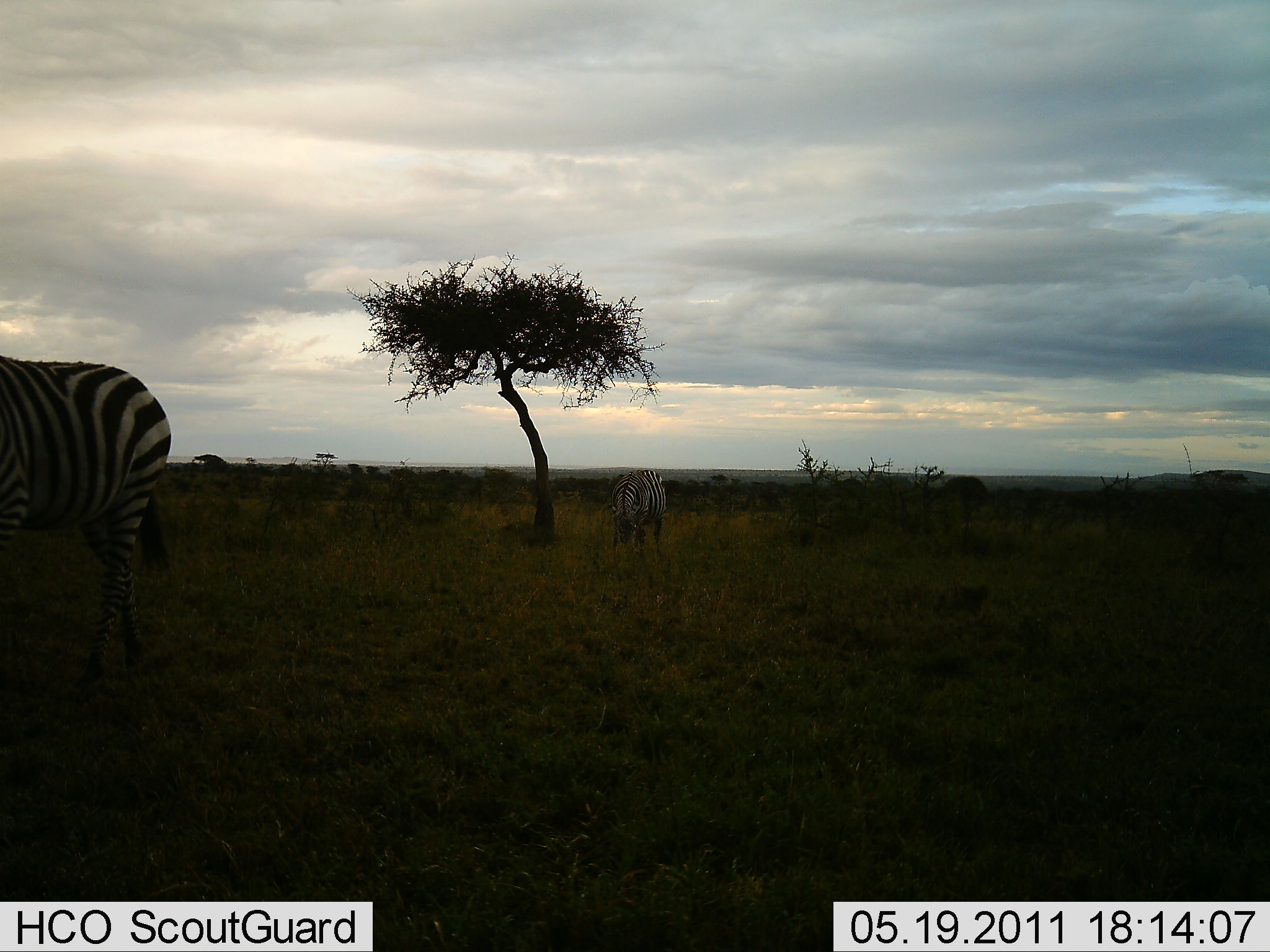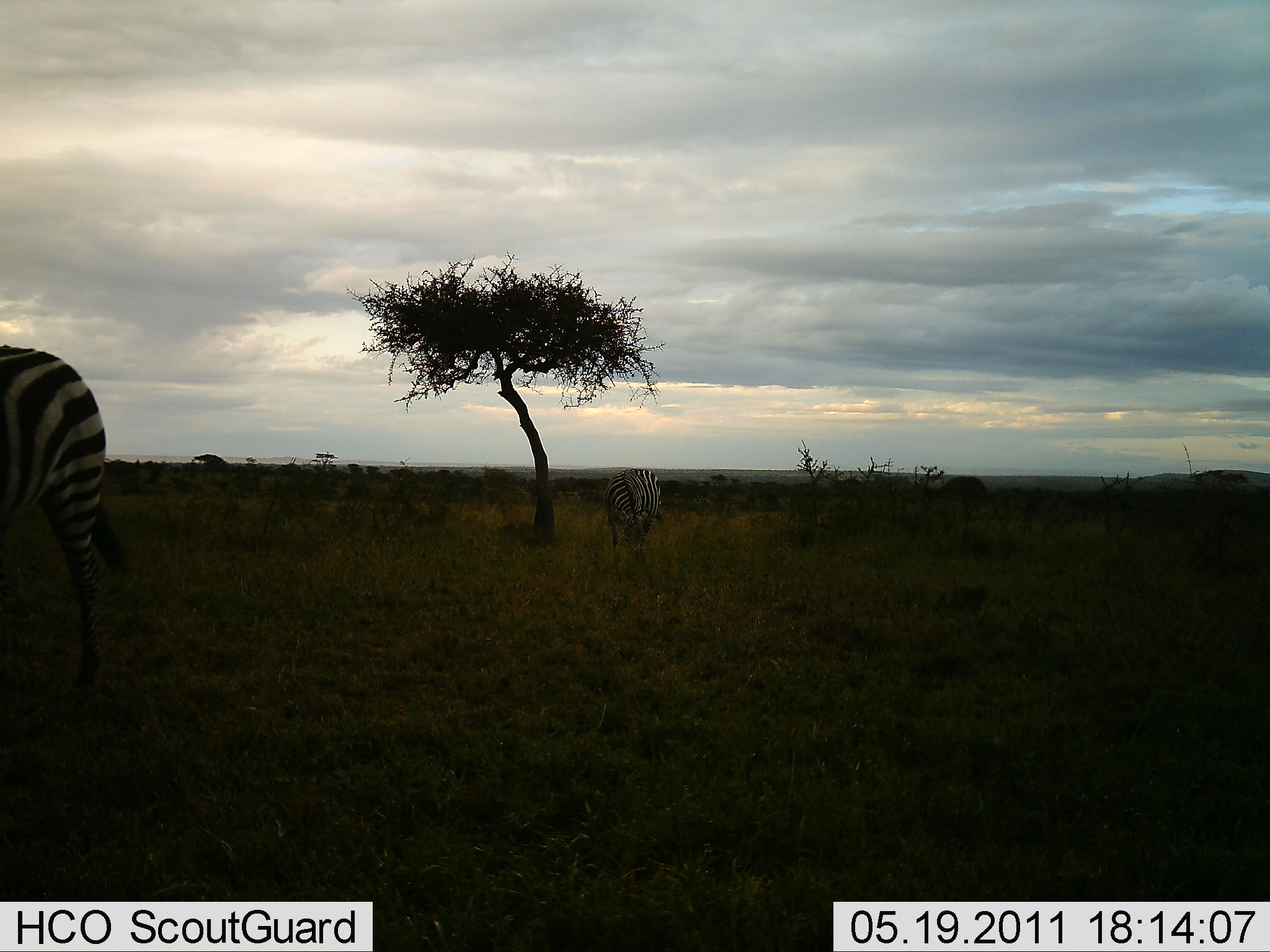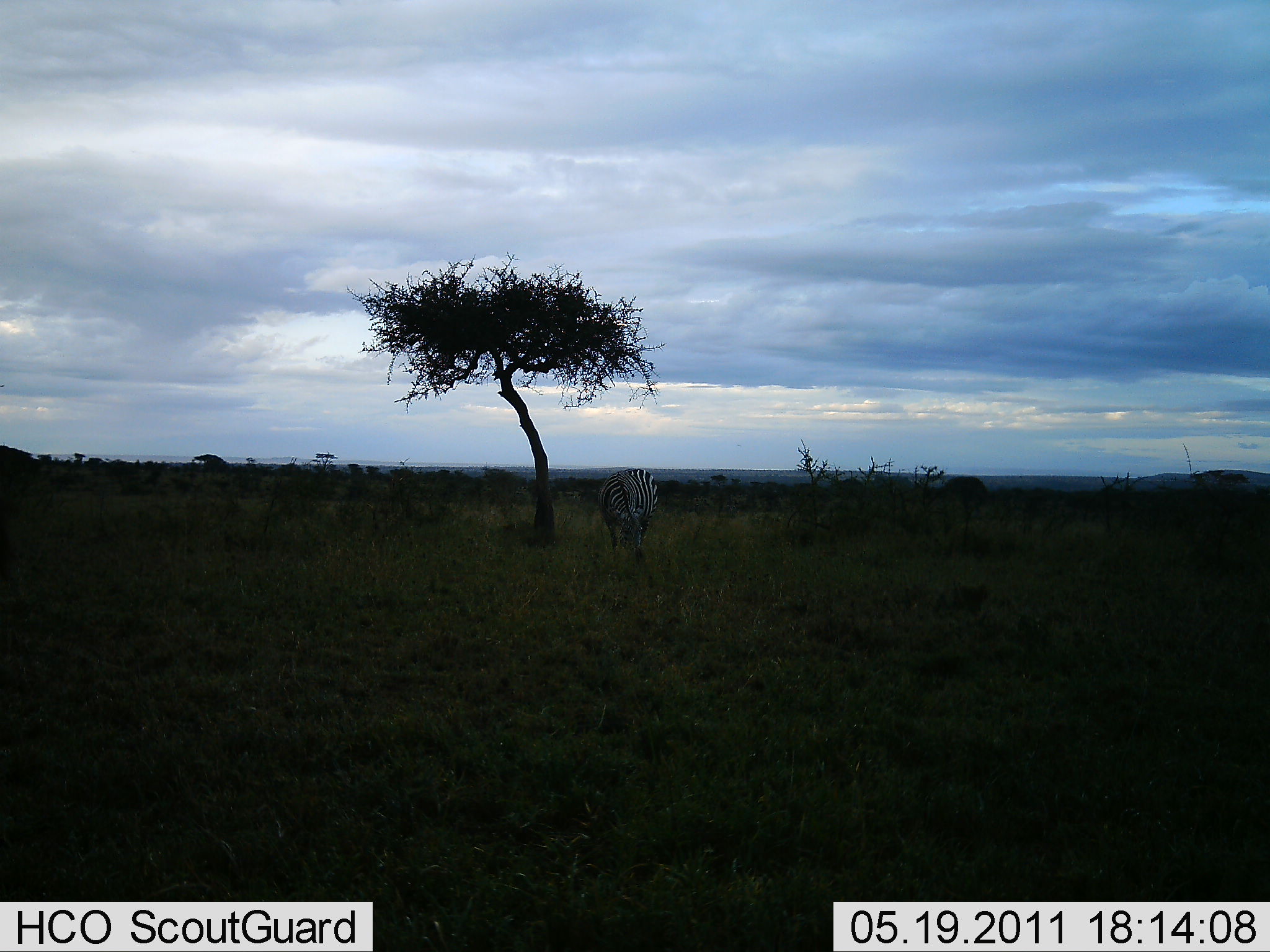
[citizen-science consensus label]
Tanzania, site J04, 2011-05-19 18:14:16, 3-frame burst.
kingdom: Animalia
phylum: Chordata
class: Mammalia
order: Perissodactyla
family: Equidae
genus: Equus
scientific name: Equus quagga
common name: plains zebra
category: zebra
Zebra (plains zebra) (Equus quagga), count 2. Behavior (volunteer vote fractions): standing 33%, resting 0%, moving 58%, interacting 0%. Young present (vote fraction): 0%. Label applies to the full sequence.